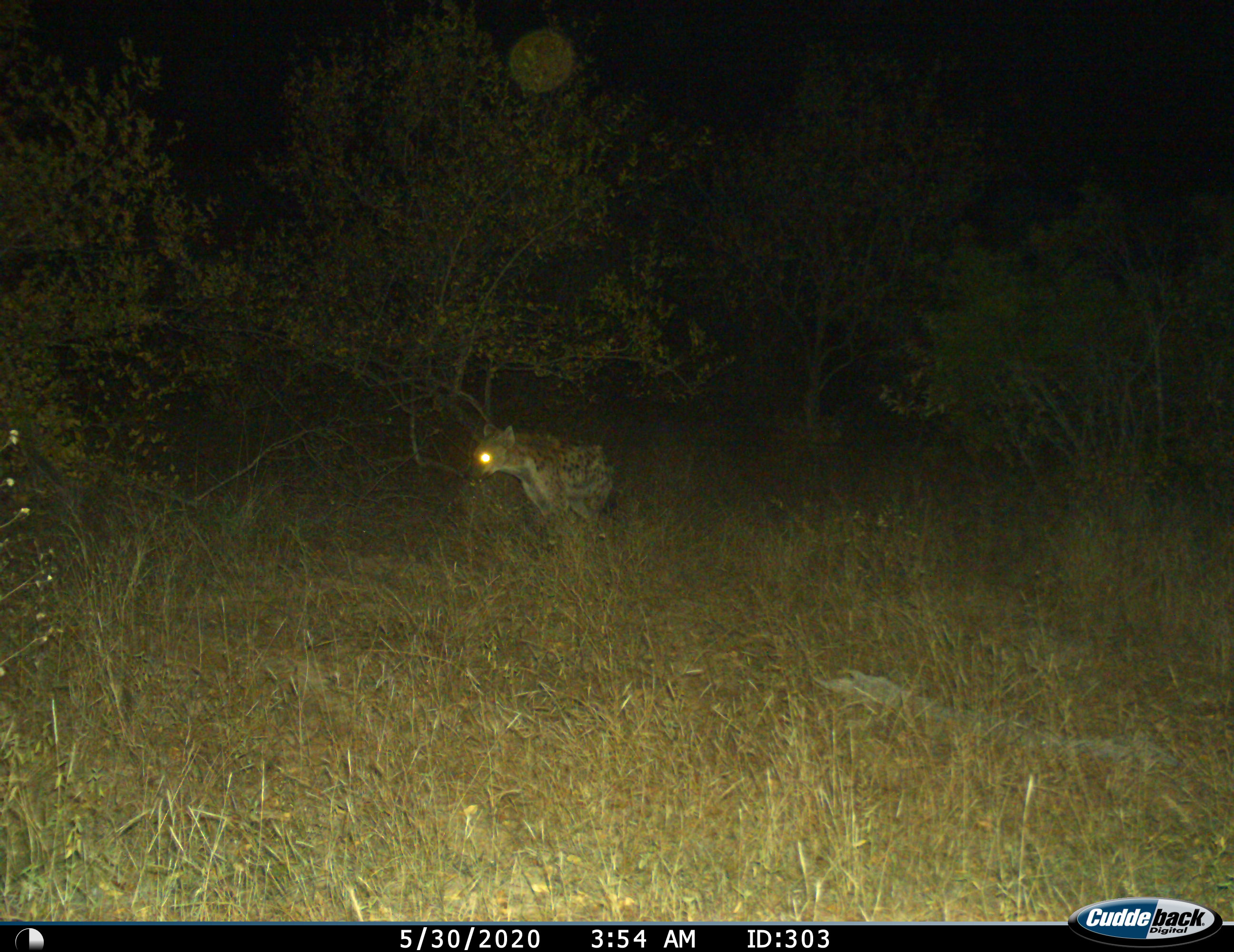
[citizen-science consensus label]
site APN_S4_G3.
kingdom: Animalia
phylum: Chordata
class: Mammalia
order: Carnivora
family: Hyaenidae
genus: Crocuta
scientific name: Crocuta crocuta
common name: spotted hyena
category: hyenaspotted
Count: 1.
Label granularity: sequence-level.